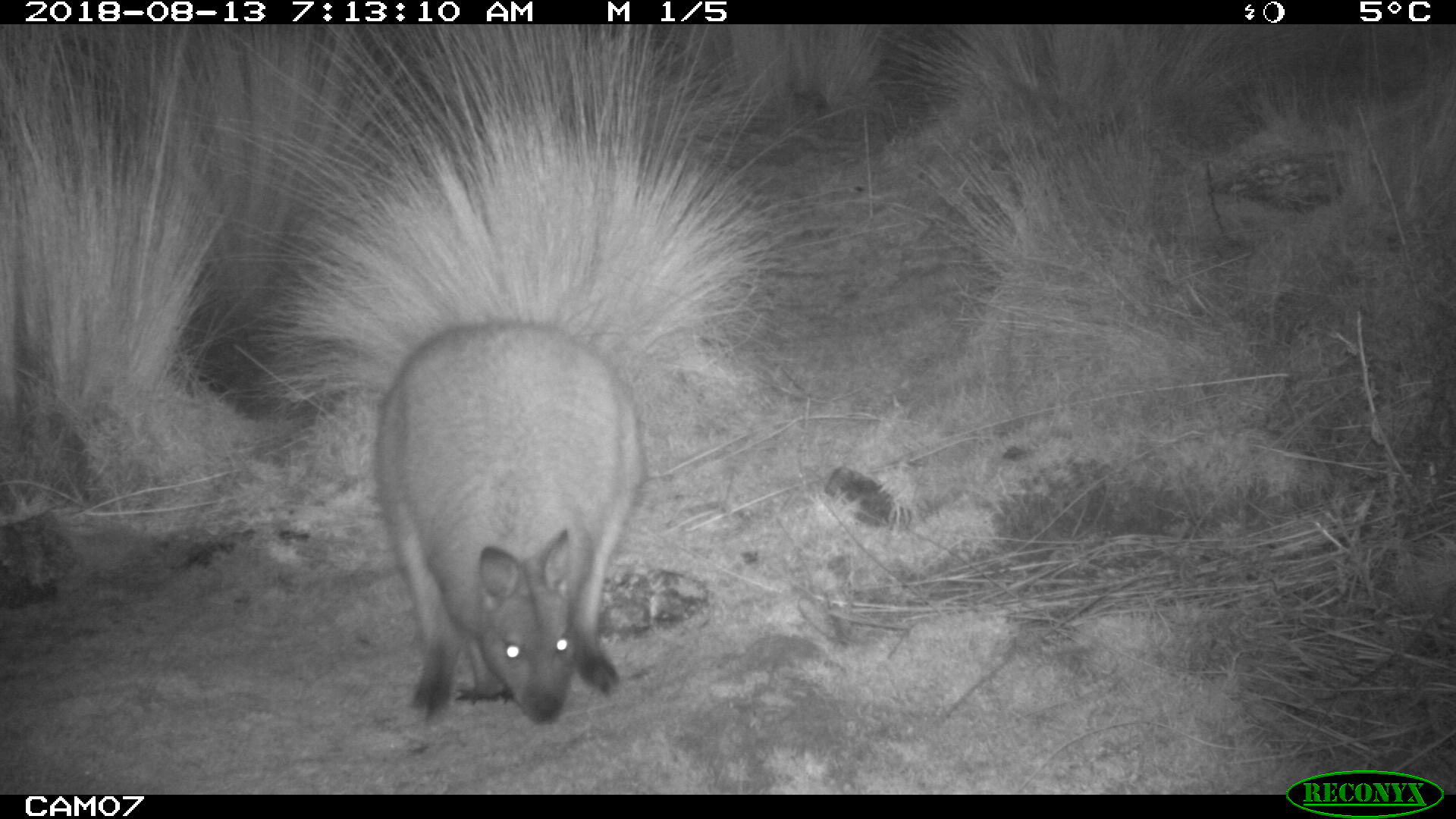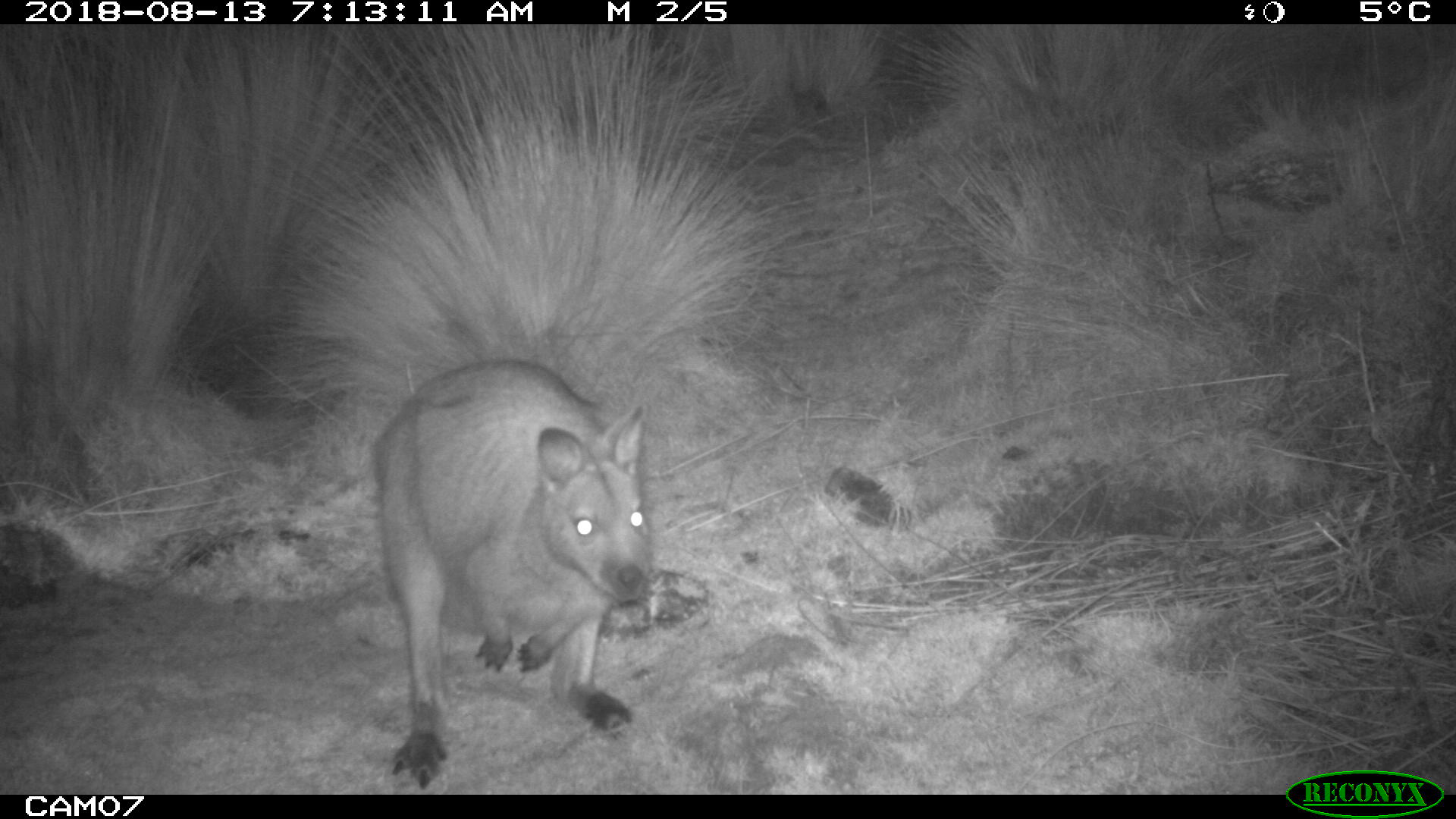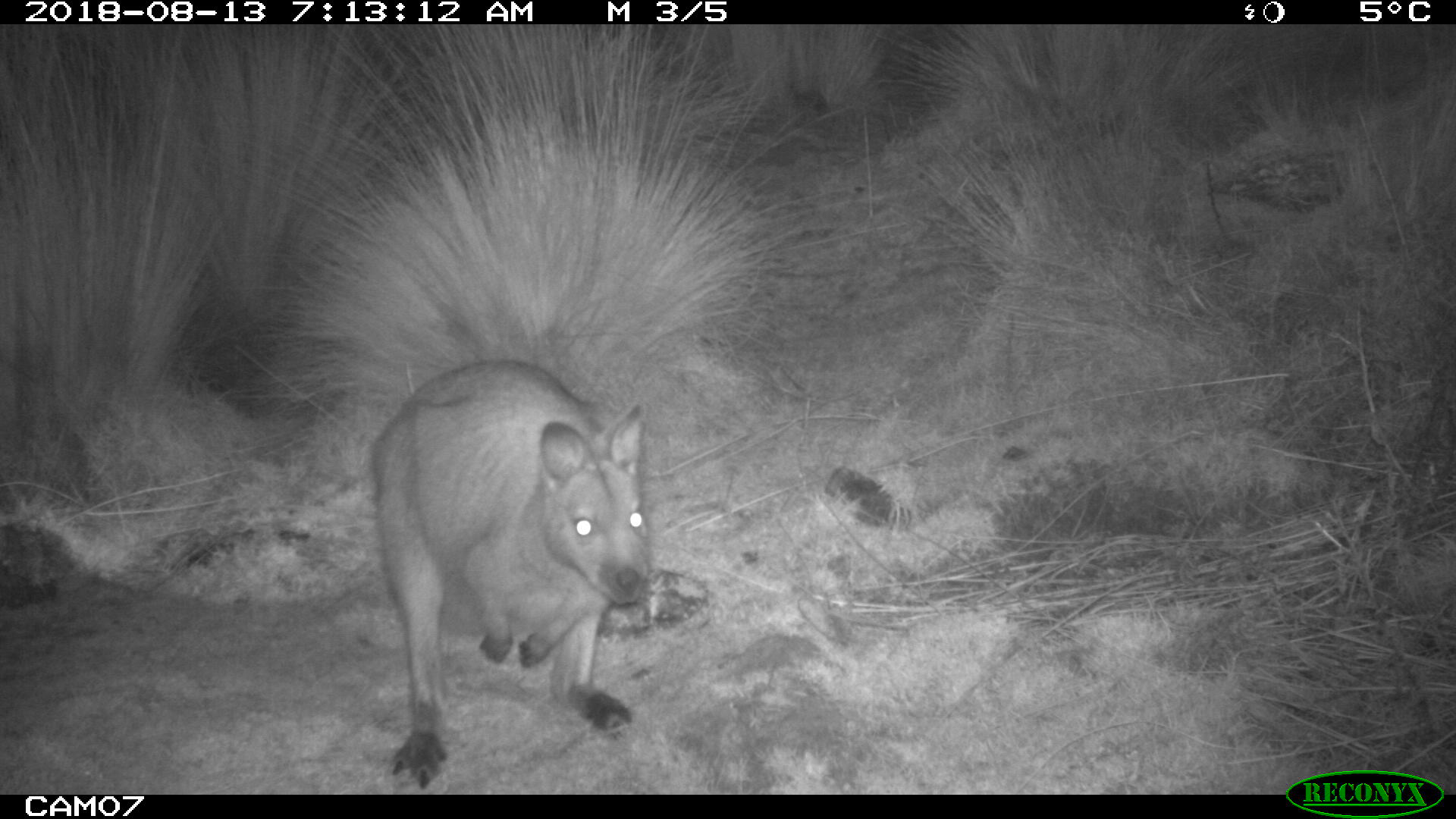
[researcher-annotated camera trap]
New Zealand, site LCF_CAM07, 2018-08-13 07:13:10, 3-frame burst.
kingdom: Animalia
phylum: Chordata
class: Mammalia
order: Diprotodontia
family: Macropodidae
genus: Notamacropus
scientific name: Notamacropus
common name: wallaby